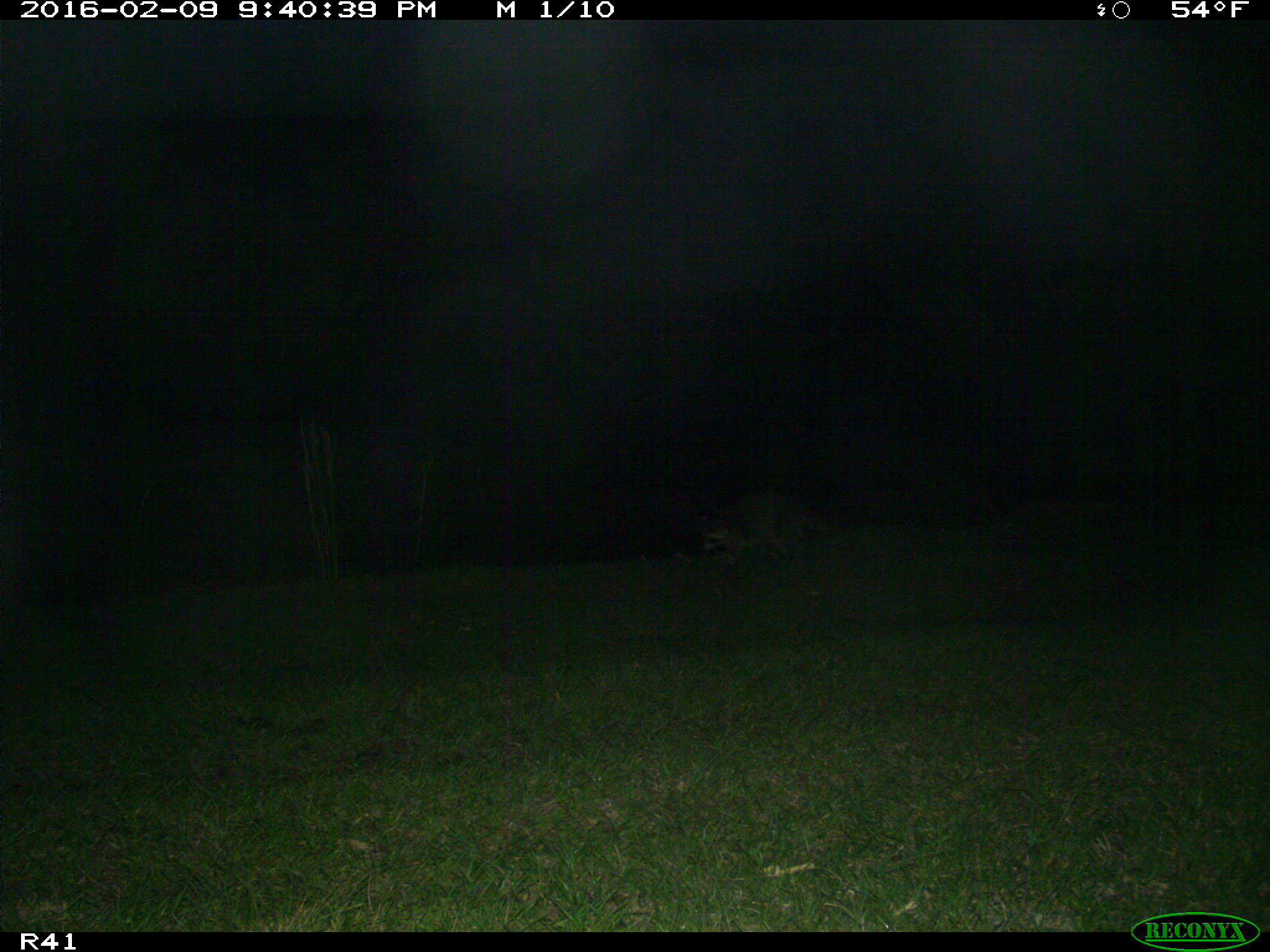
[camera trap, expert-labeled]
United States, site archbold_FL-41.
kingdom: Animalia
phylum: Chordata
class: Mammalia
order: Carnivora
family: Procyonidae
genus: Procyon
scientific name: Procyon lotor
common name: common raccoon